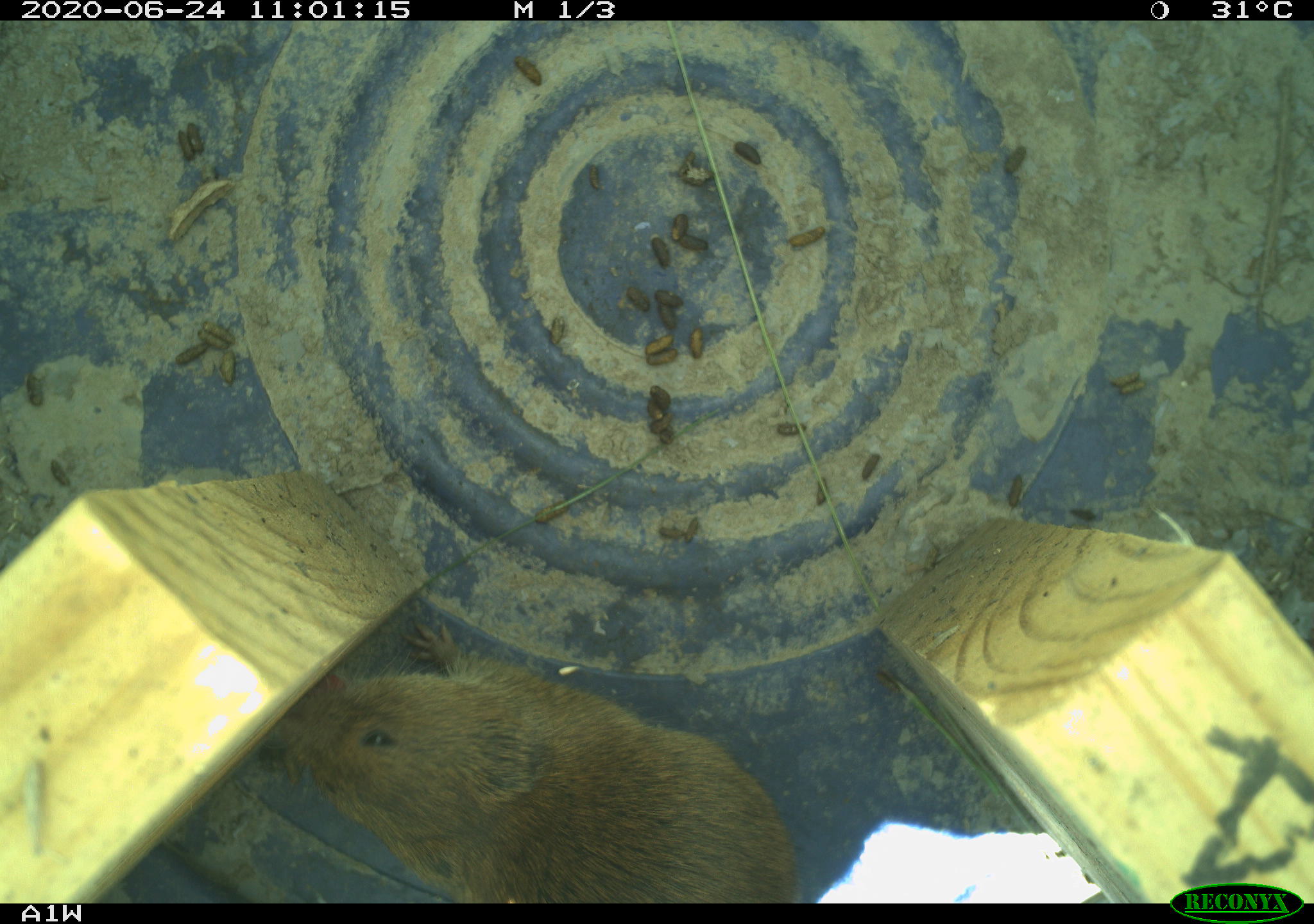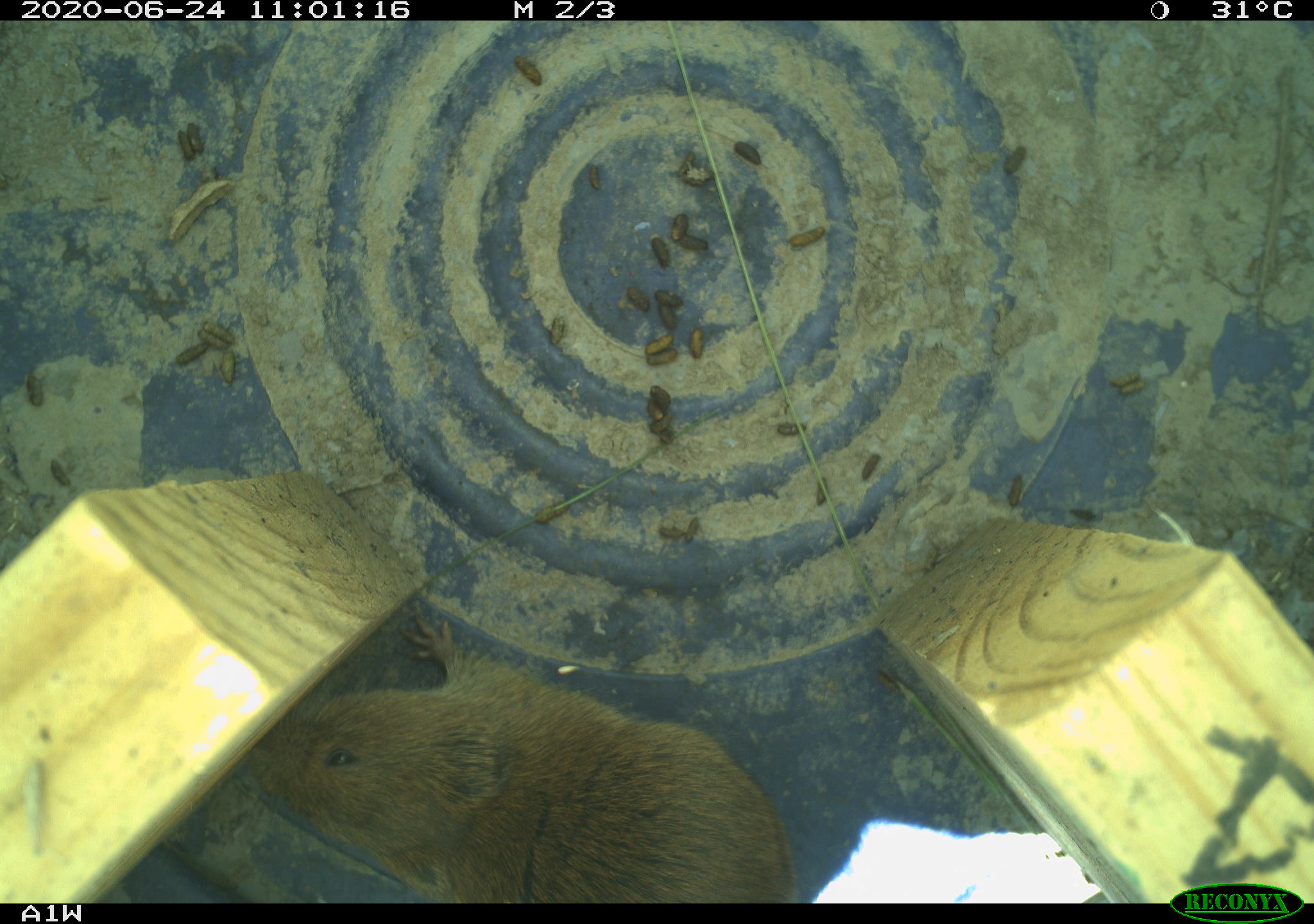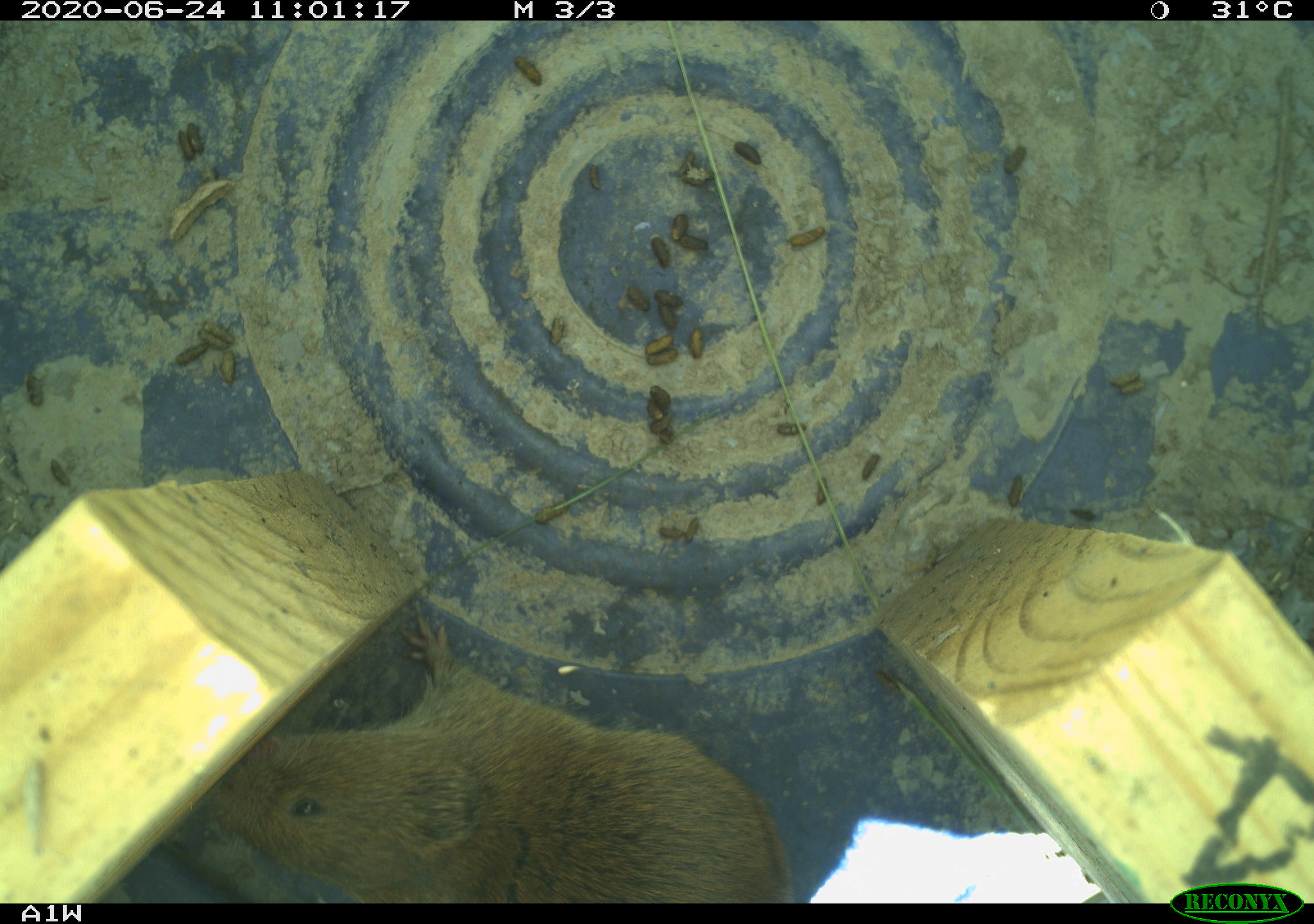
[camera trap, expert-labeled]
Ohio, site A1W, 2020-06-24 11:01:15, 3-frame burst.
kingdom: Animalia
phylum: Chordata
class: Mammalia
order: Rodentia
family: Cricetidae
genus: Microtus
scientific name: Microtus pennsylvanicus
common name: meadow vole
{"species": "meadow vole (Microtus pennsylvanicus)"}